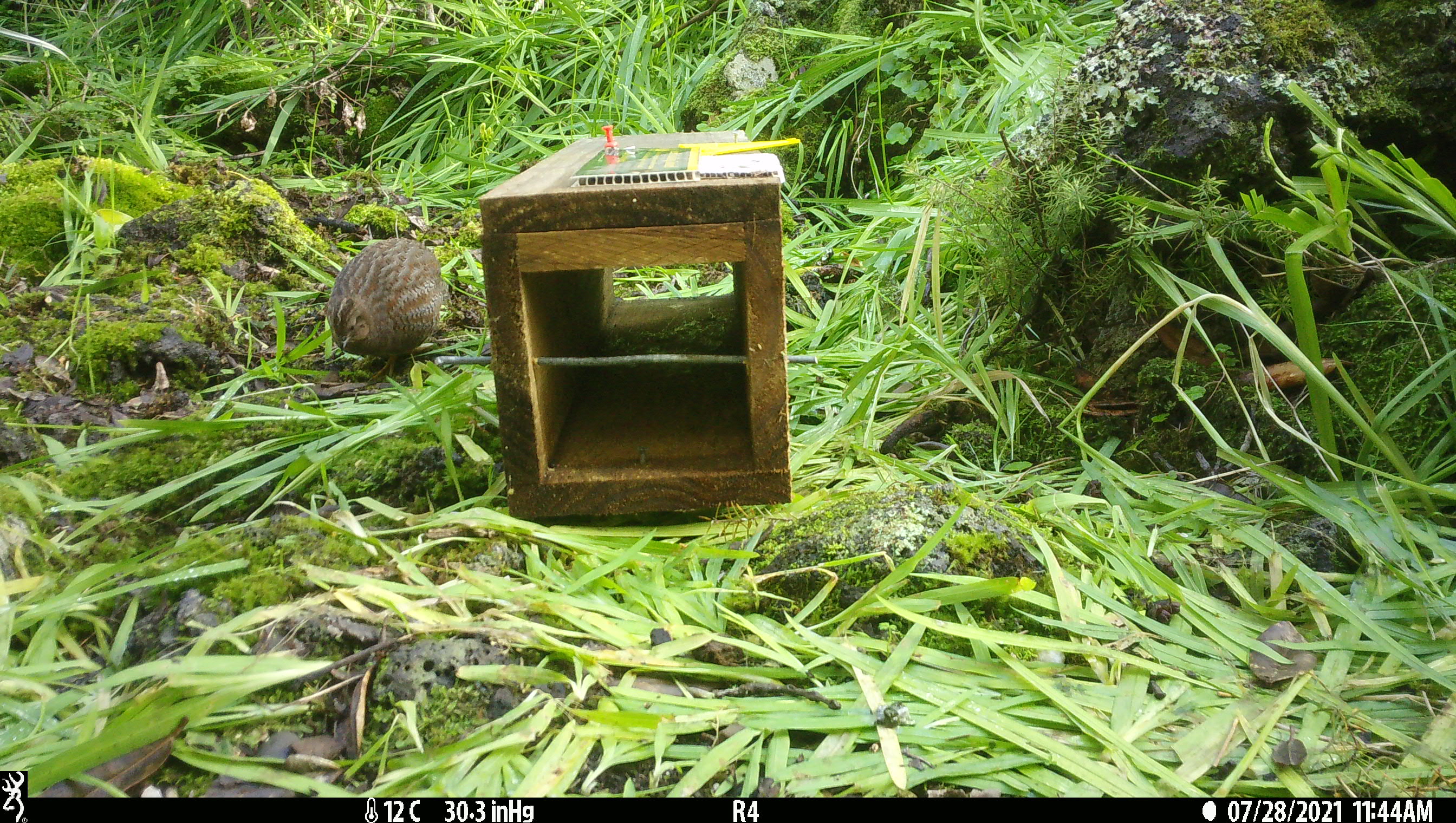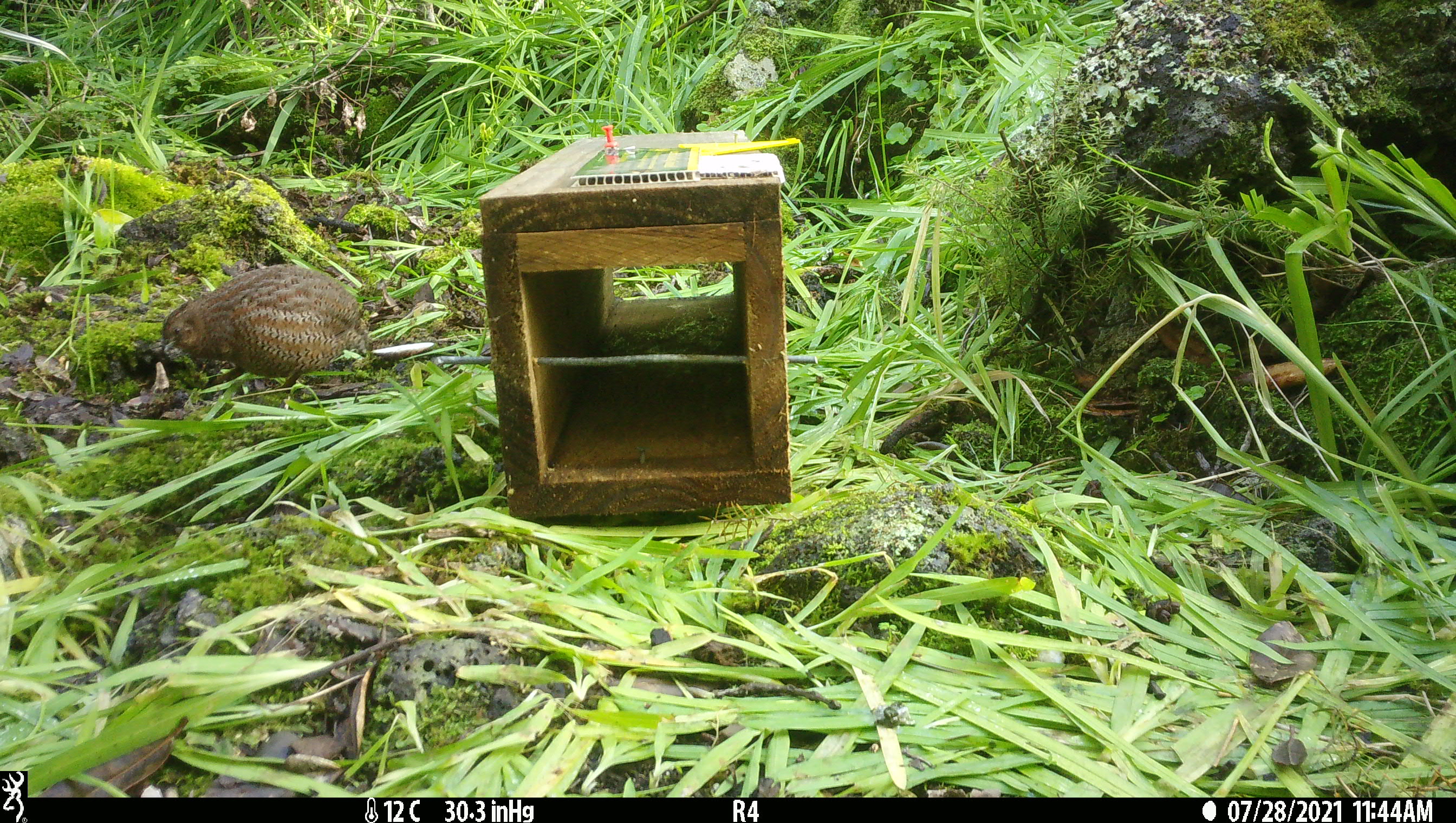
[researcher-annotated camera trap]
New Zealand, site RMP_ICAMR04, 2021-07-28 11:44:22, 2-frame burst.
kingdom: Animalia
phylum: Chordata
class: Aves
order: Galliformes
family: Phasianidae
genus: Synoicus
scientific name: Synoicus ypsilophorus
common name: brown quail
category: quail brown